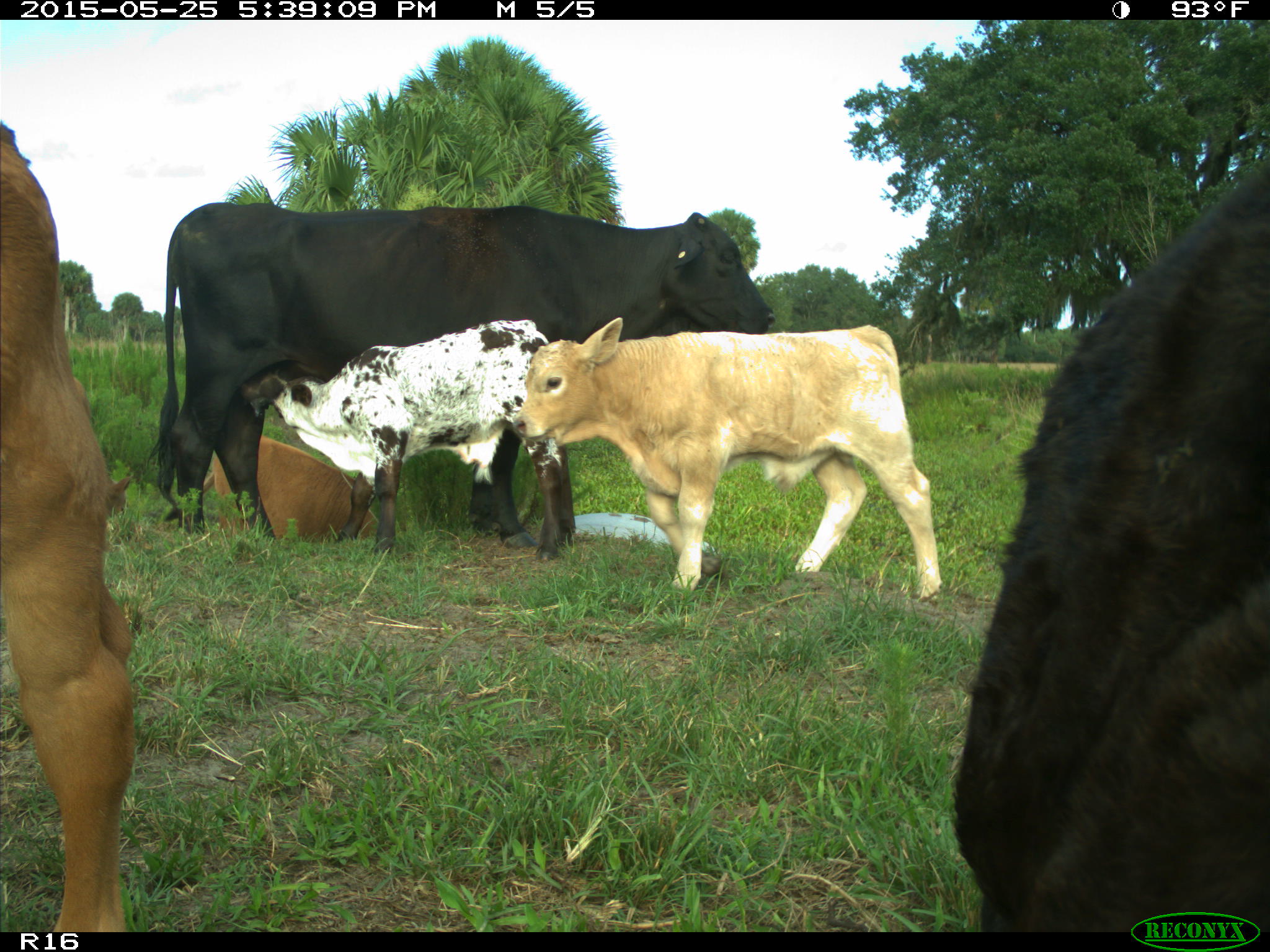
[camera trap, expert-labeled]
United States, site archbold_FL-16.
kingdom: Animalia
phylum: Chordata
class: Mammalia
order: Artiodactyla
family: Bovidae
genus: Bos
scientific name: Bos taurus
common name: domestic cow